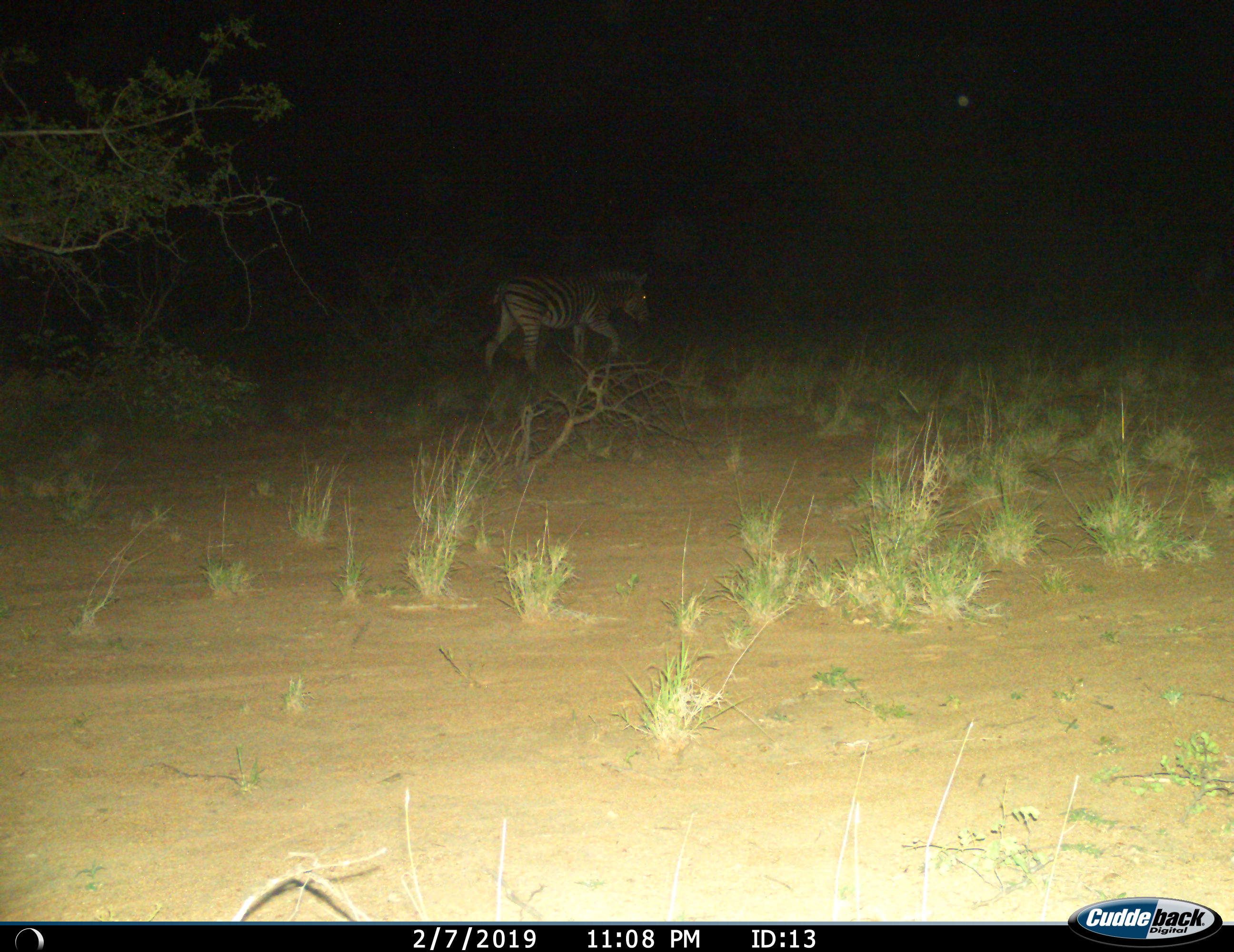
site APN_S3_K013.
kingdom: Animalia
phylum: Chordata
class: Mammalia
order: Perissodactyla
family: Equidae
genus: Equus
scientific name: Equus quagga burchellii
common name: burchell's zebra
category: zebraburchells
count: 1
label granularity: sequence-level